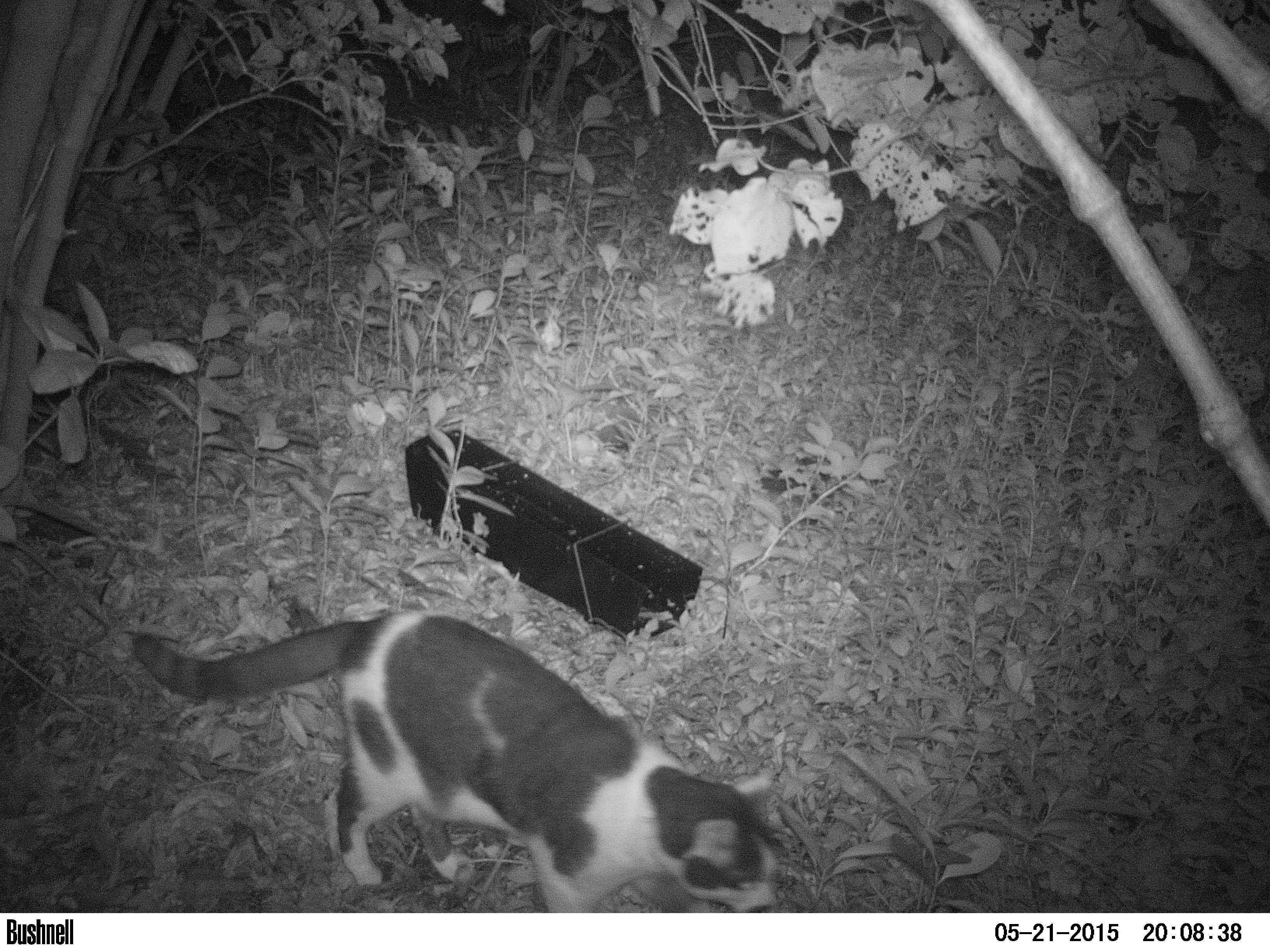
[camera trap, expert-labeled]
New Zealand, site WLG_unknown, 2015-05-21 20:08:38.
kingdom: Animalia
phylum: Chordata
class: Mammalia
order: Carnivora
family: Felidae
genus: Felis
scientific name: Felis catus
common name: domestic cat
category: cat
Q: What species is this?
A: Cat (domestic cat) (Felis catus).